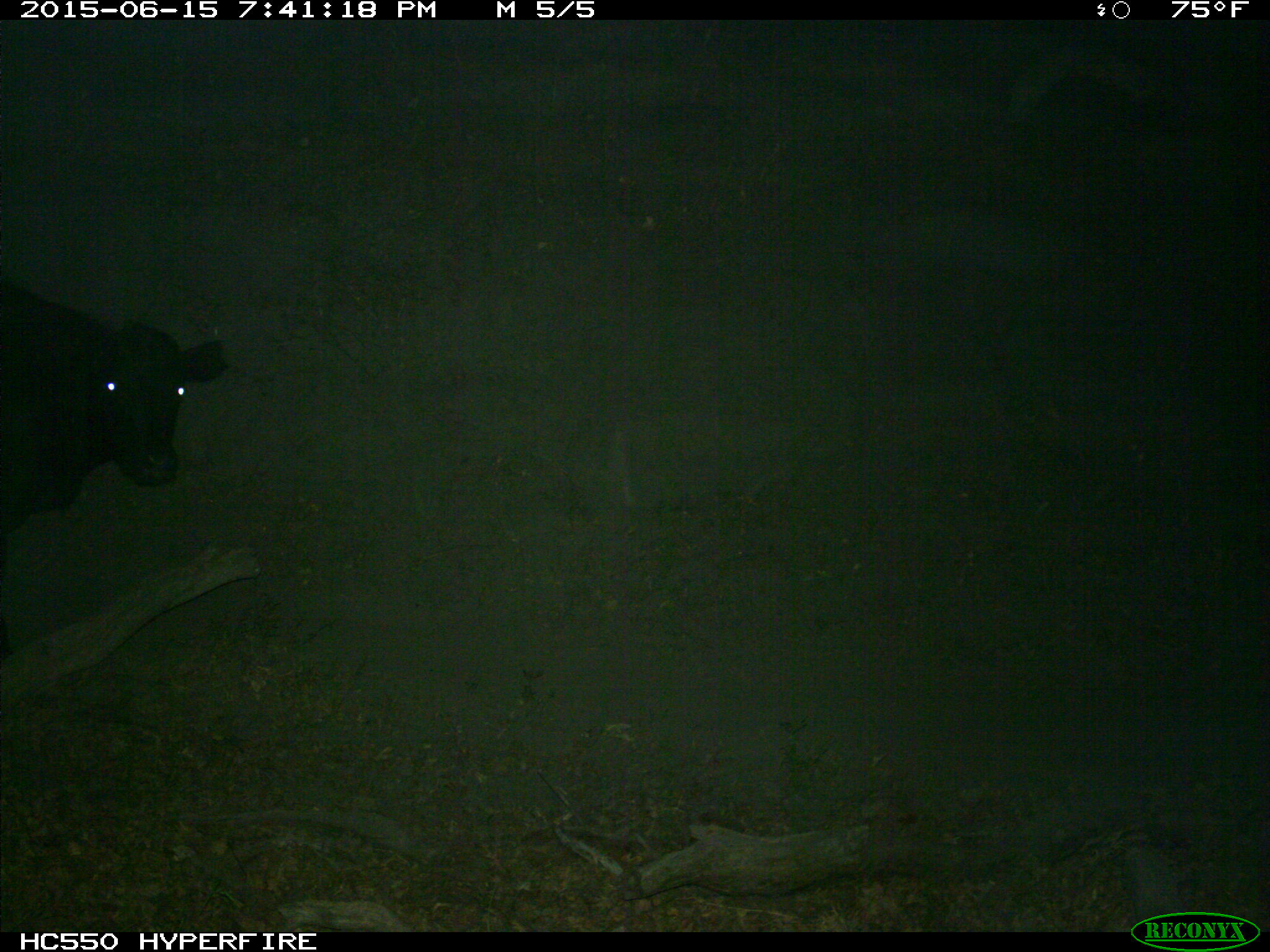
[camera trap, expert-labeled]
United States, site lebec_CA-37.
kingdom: Animalia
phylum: Chordata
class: Mammalia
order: Artiodactyla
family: Bovidae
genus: Bos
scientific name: Bos taurus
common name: domestic cow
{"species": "Bos taurus (domestic cow)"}